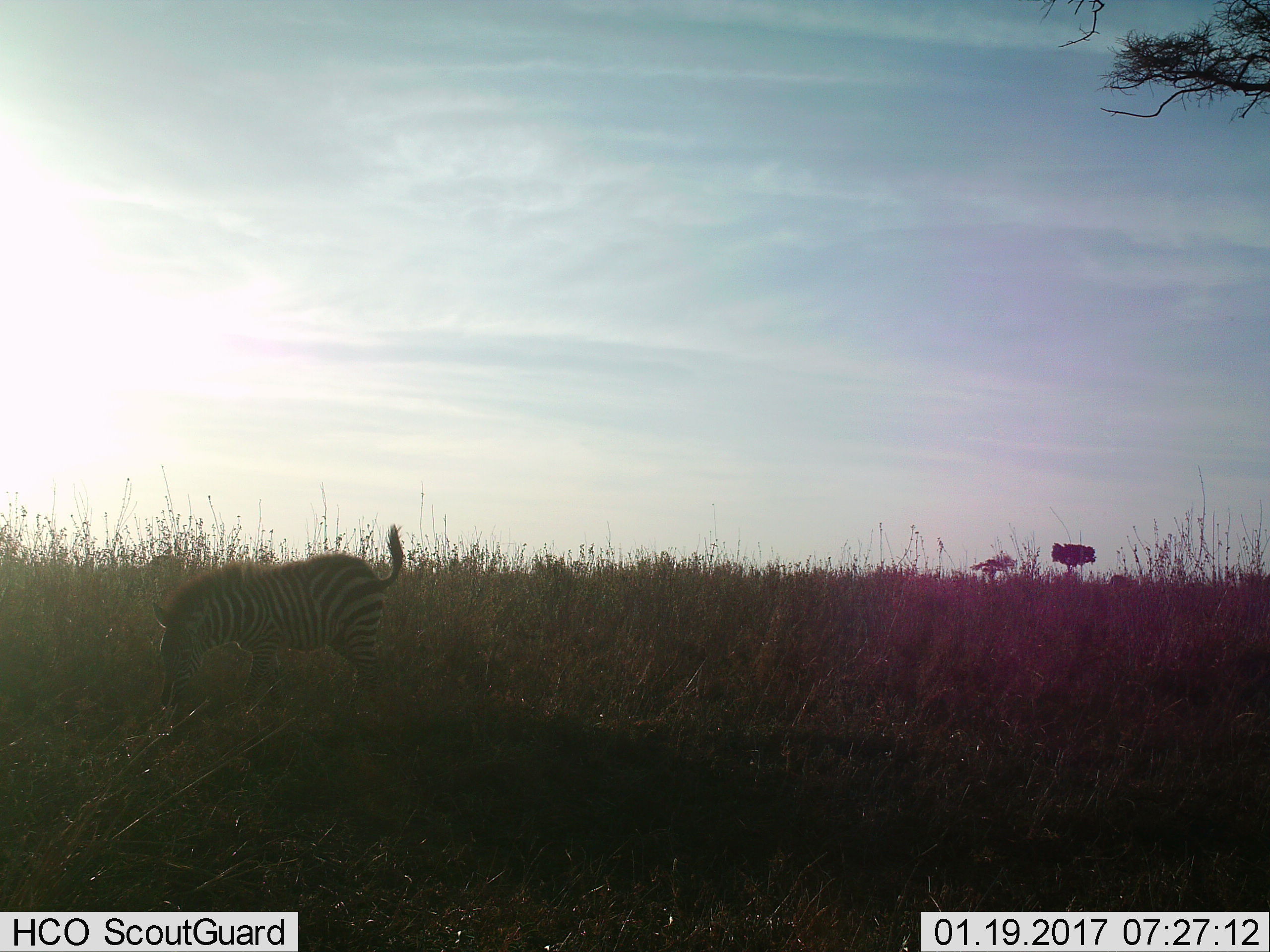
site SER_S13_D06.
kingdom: Animalia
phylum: Chordata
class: Mammalia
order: Perissodactyla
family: Equidae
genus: Equus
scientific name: Equus quagga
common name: plains zebra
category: zebraplains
Zebraplains (plains zebra) (Equus quagga), count 1. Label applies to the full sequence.